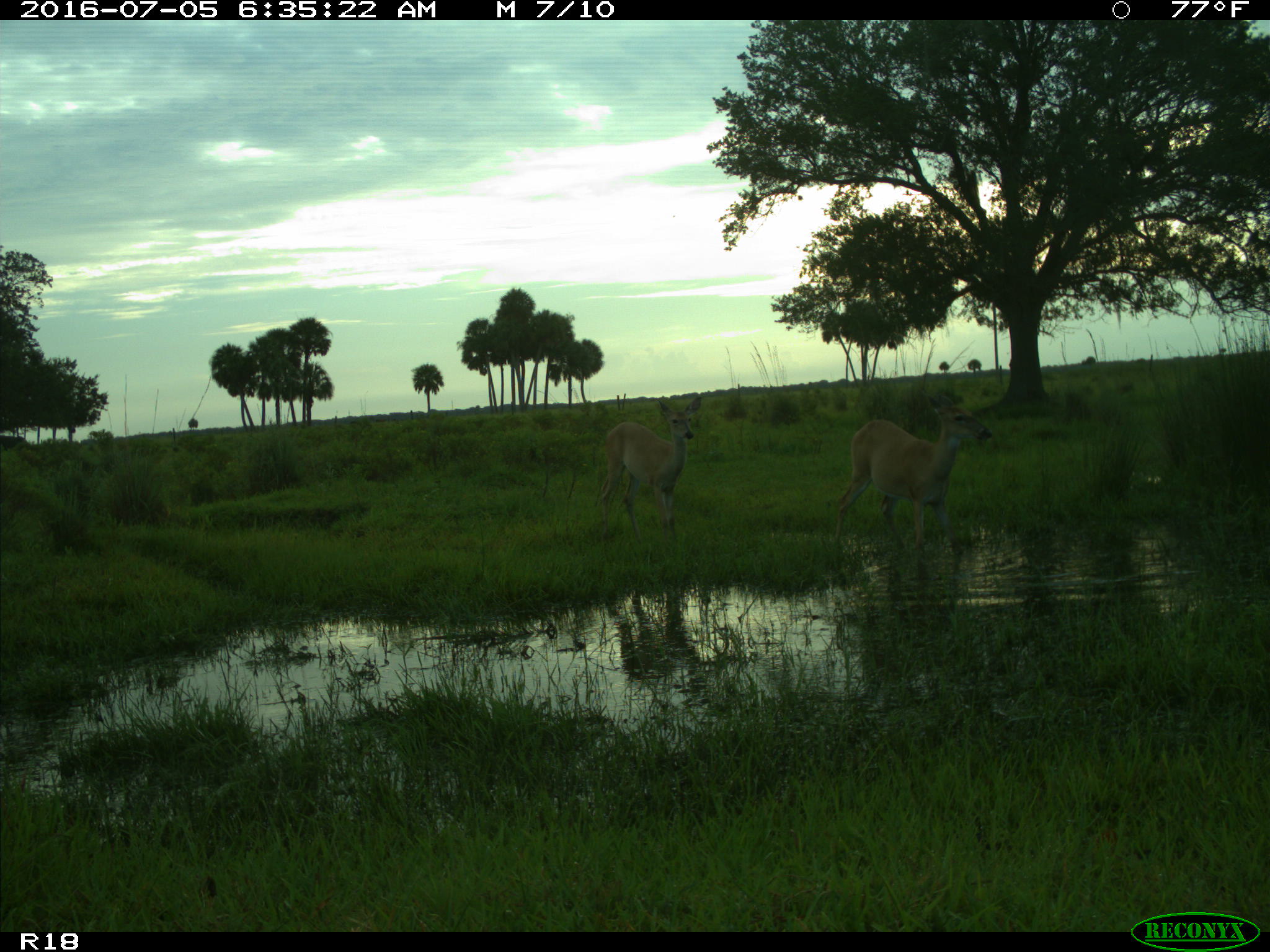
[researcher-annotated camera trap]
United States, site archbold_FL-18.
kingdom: Animalia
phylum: Chordata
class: Mammalia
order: Artiodactyla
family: Cervidae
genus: Odocoileus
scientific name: Odocoileus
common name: deer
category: unidentified deer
Unidentified deer (deer) (Odocoileus).